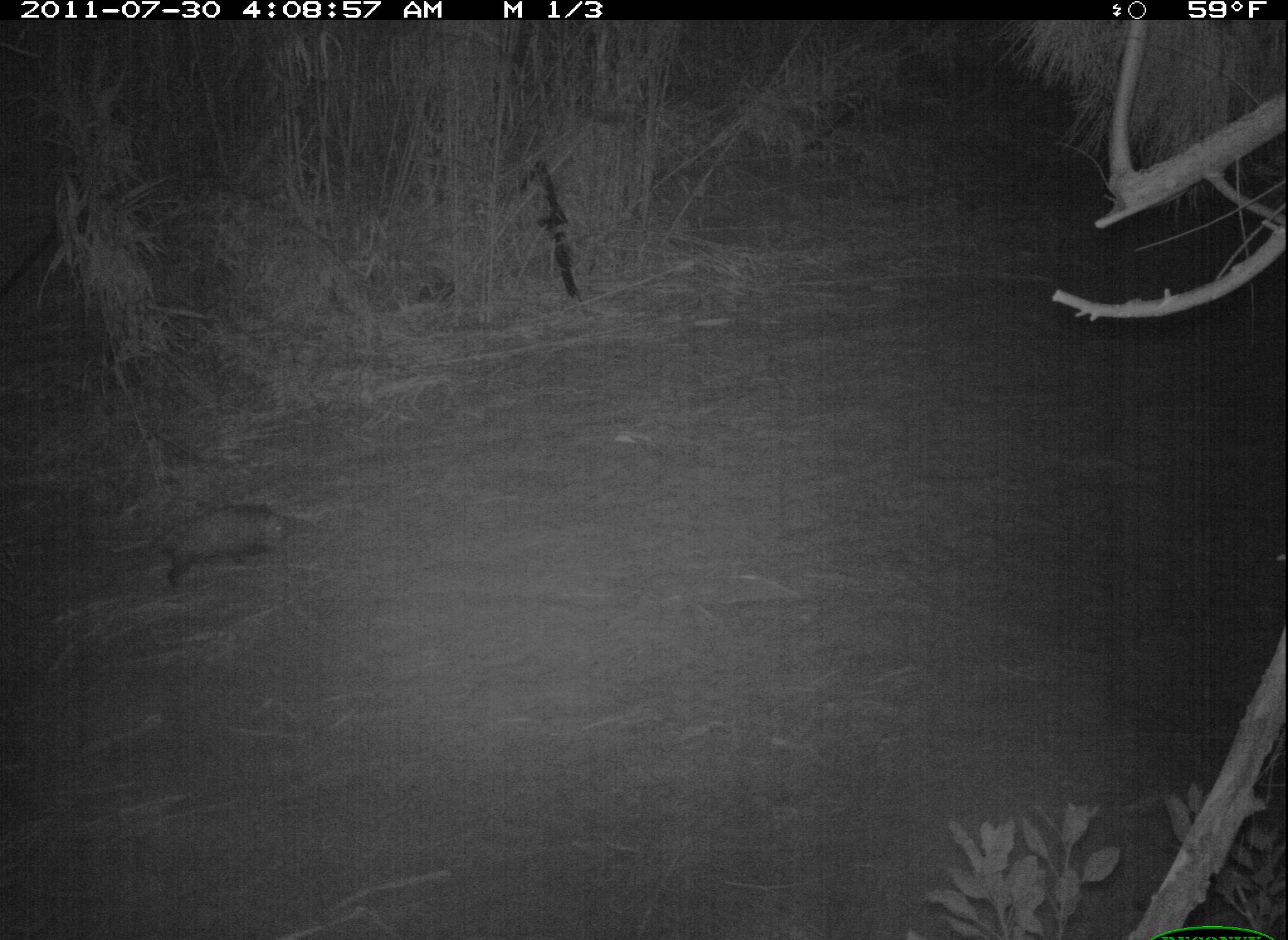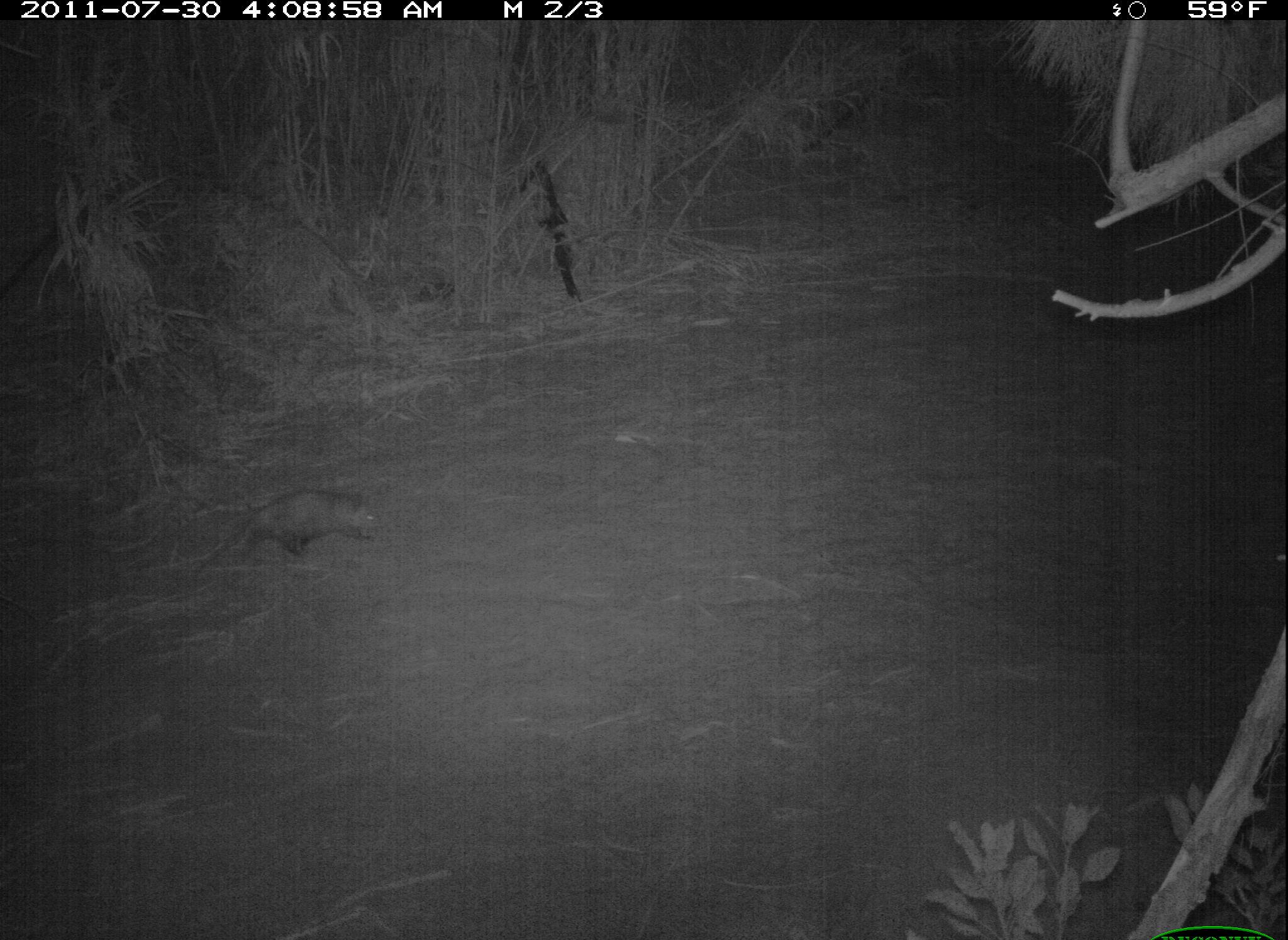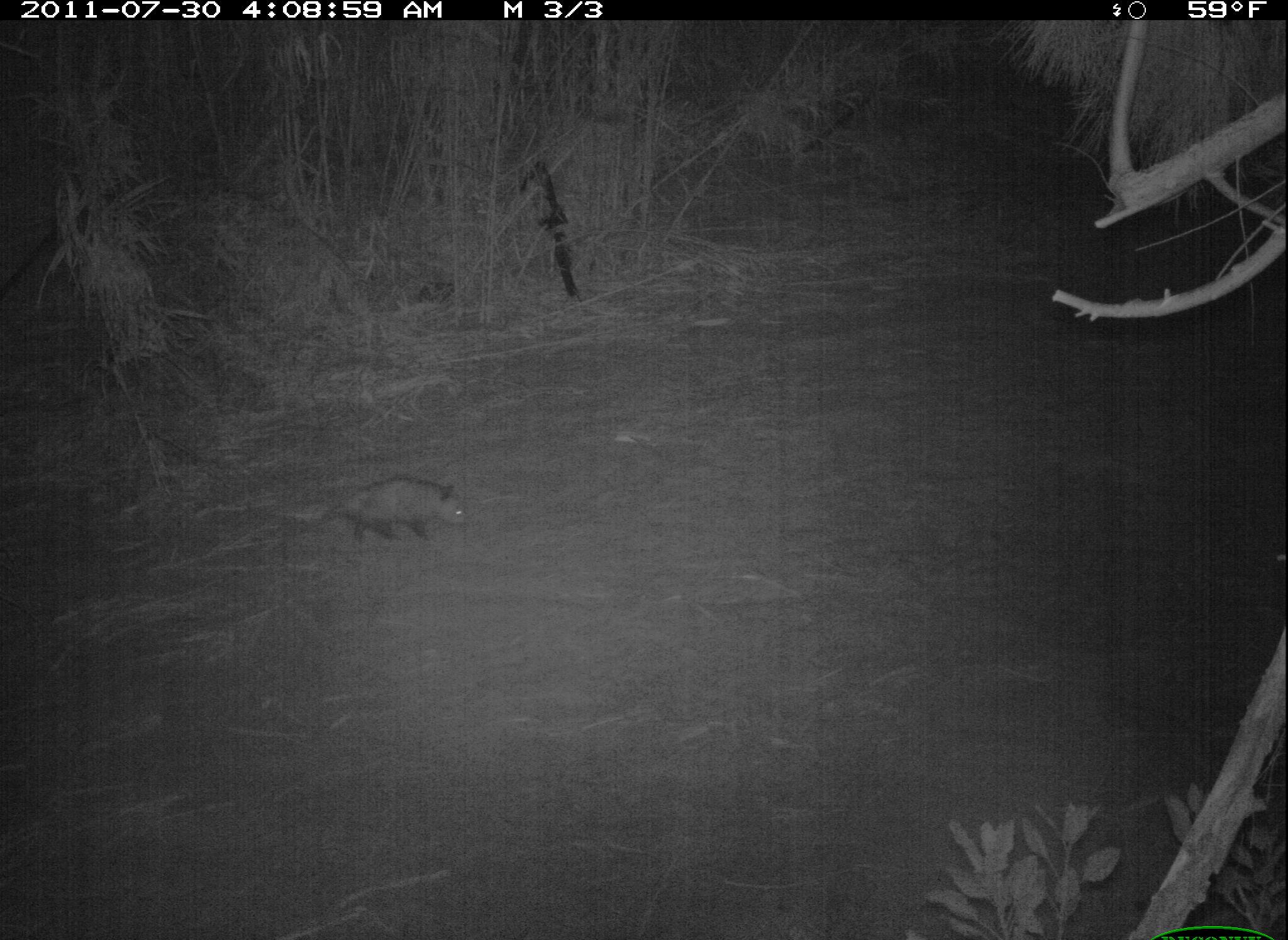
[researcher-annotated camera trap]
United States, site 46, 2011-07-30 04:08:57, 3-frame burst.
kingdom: Animalia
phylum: Chordata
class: Mammalia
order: Didelphimorphia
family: Didelphidae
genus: Didelphis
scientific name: Didelphis virginiana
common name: virginia opossum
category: opossum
Opossum (virginia opossum) (Didelphis virginiana).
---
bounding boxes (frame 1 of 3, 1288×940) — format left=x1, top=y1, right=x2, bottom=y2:
opossum: left=108, top=494, right=312, bottom=607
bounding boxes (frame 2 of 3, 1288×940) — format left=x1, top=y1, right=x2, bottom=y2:
opossum: left=196, top=482, right=385, bottom=567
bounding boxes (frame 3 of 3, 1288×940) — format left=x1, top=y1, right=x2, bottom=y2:
opossum: left=296, top=474, right=470, bottom=554